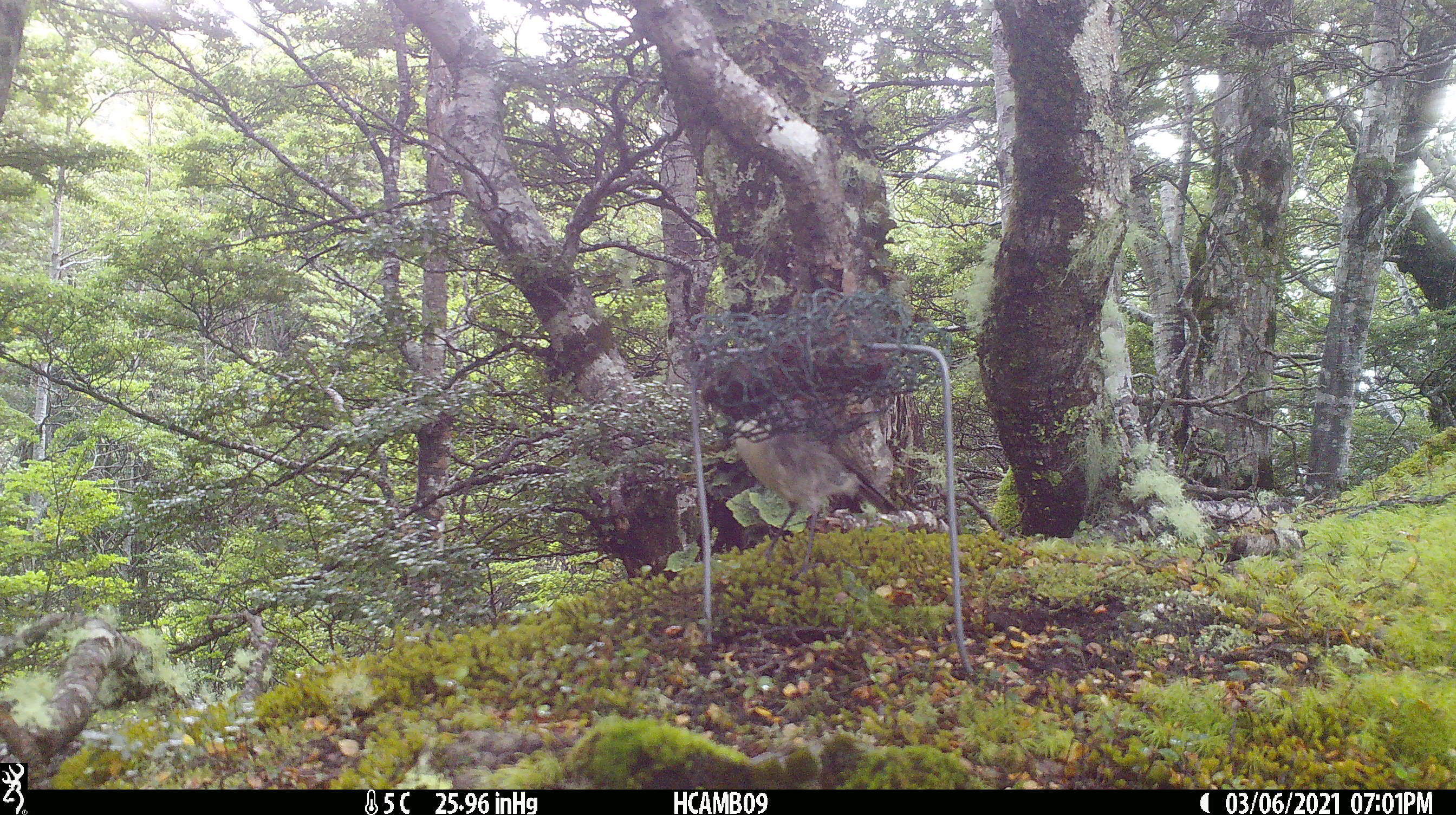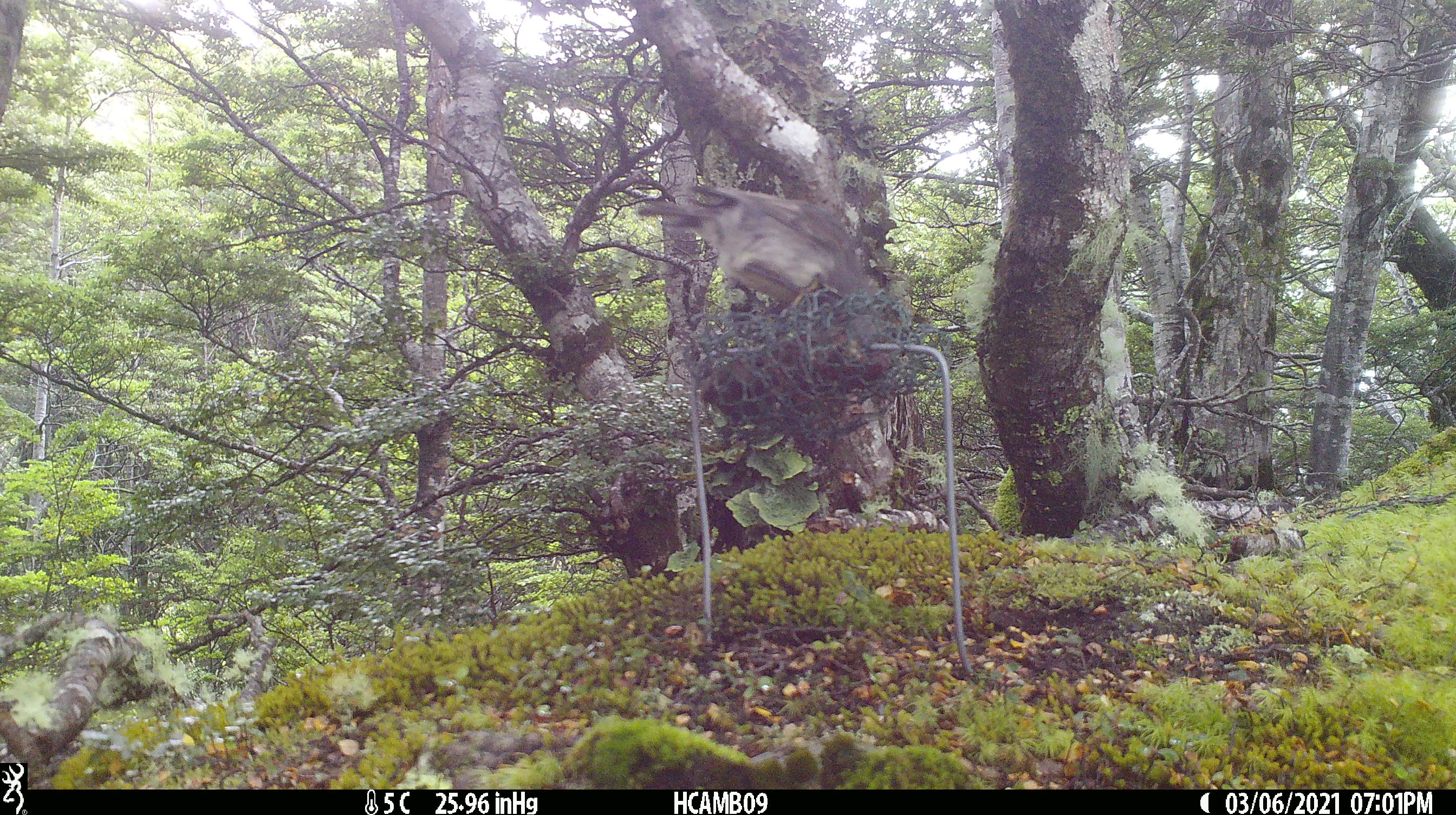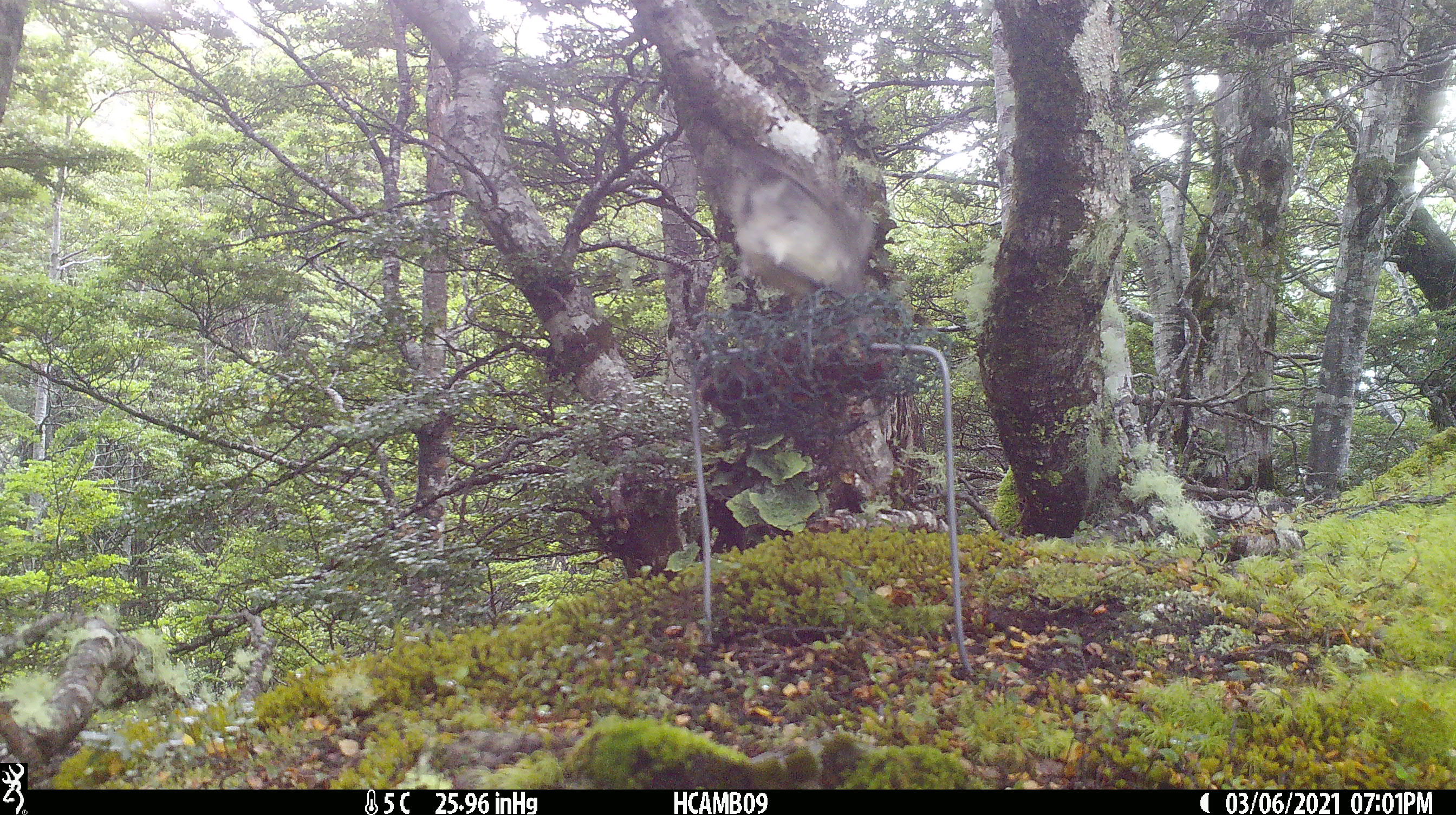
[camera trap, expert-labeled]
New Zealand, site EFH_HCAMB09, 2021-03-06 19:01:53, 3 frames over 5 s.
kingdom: Animalia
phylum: Chordata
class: Aves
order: Passeriformes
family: Petroicidae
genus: Petroica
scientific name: Petroica australis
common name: new zealand robin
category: robin